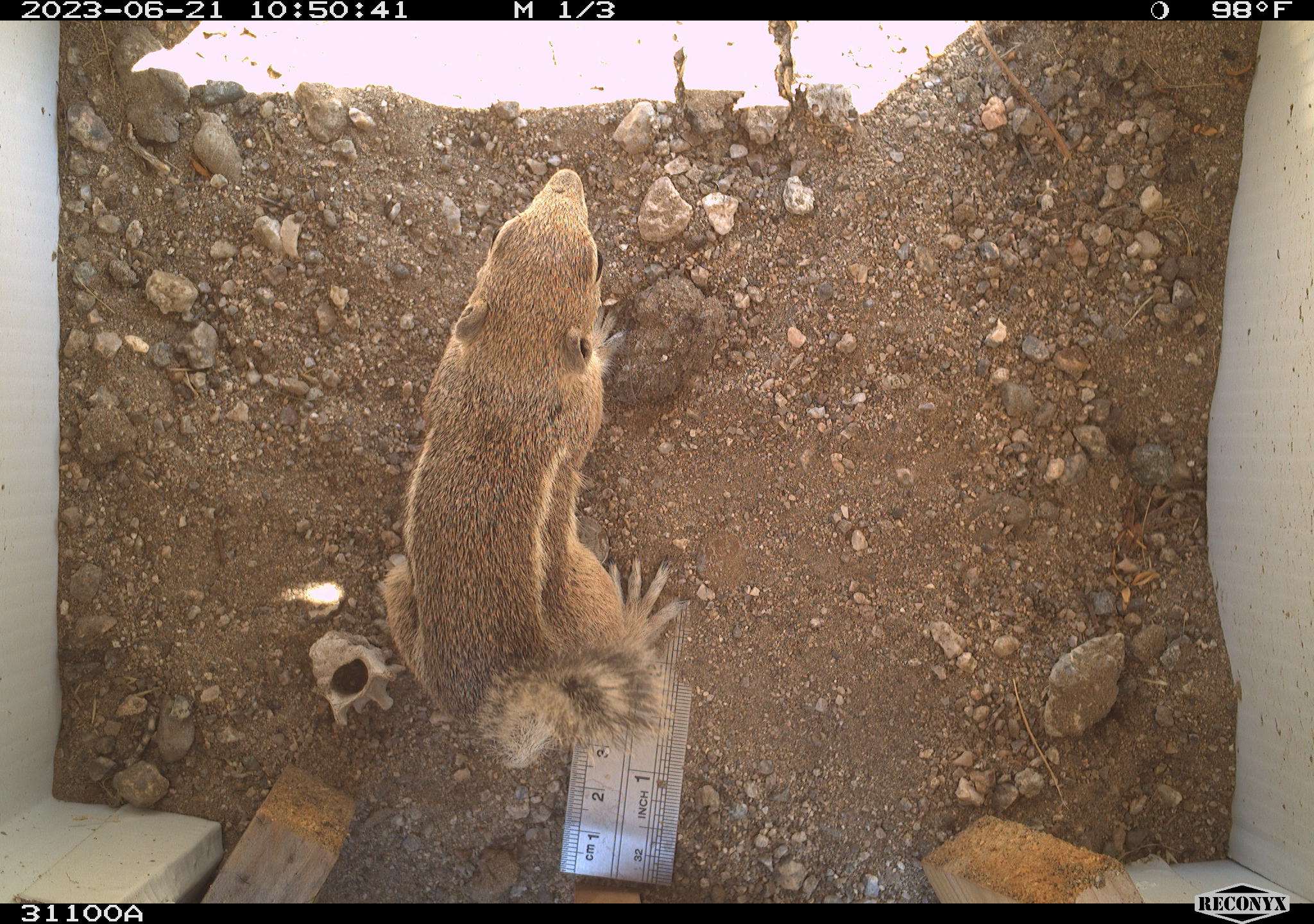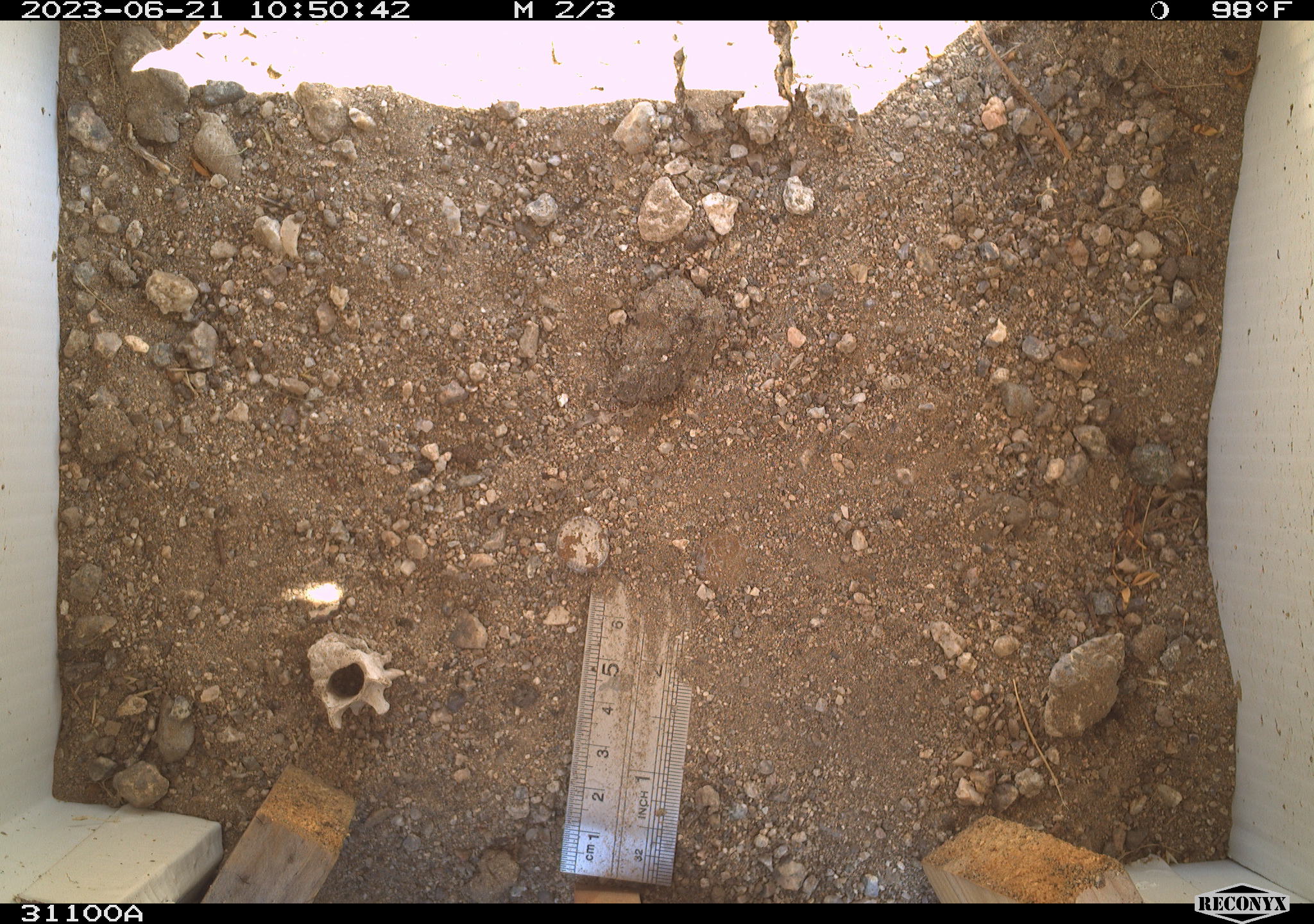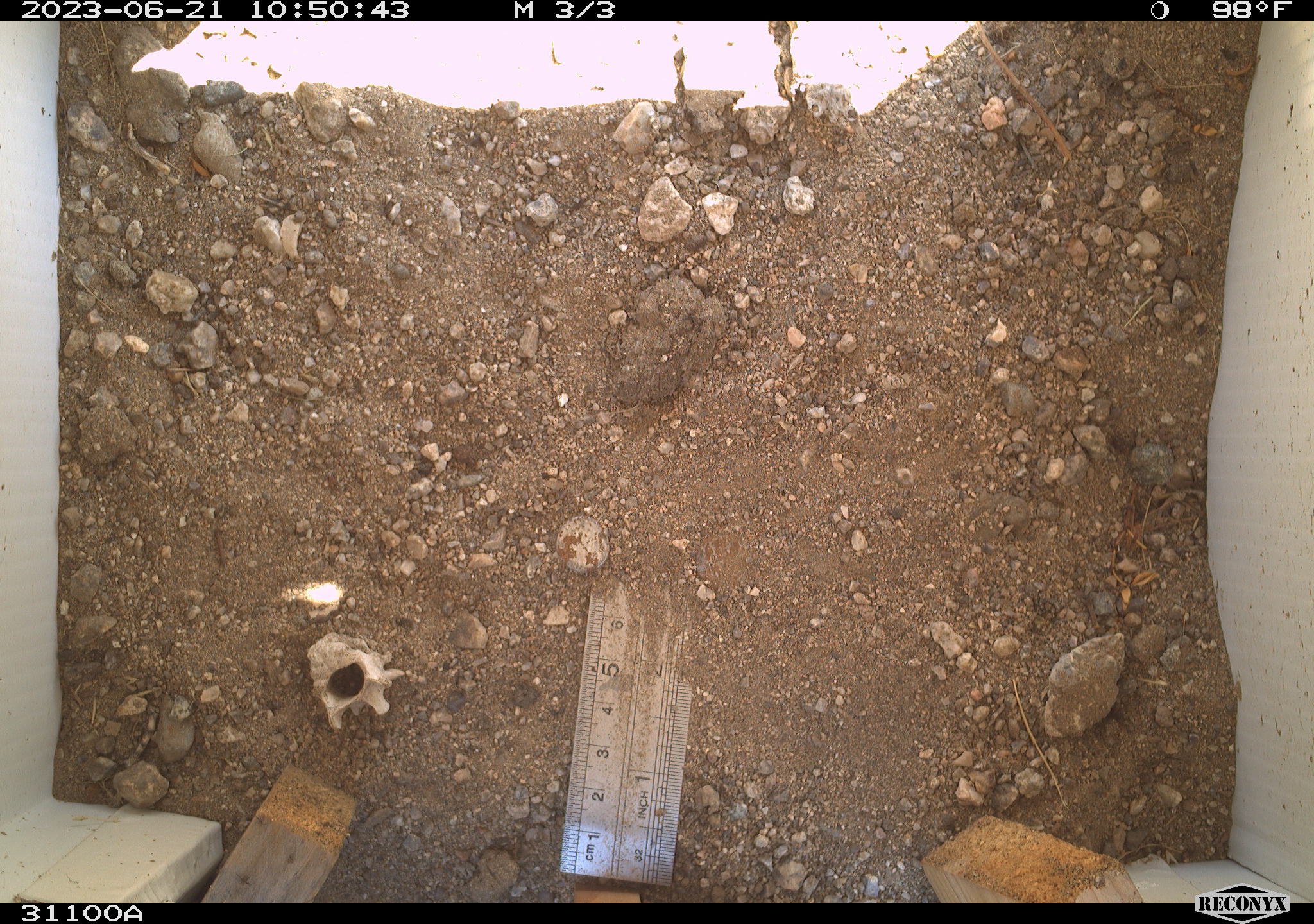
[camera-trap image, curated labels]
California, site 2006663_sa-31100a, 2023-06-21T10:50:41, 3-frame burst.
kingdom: Animalia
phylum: Chordata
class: Mammalia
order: Rodentia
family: Sciuridae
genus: Ammospermophilus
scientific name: Ammospermophilus leucurus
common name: white-tailed antelope squirrel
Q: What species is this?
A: White-tailed antelope squirrel (Ammospermophilus leucurus).